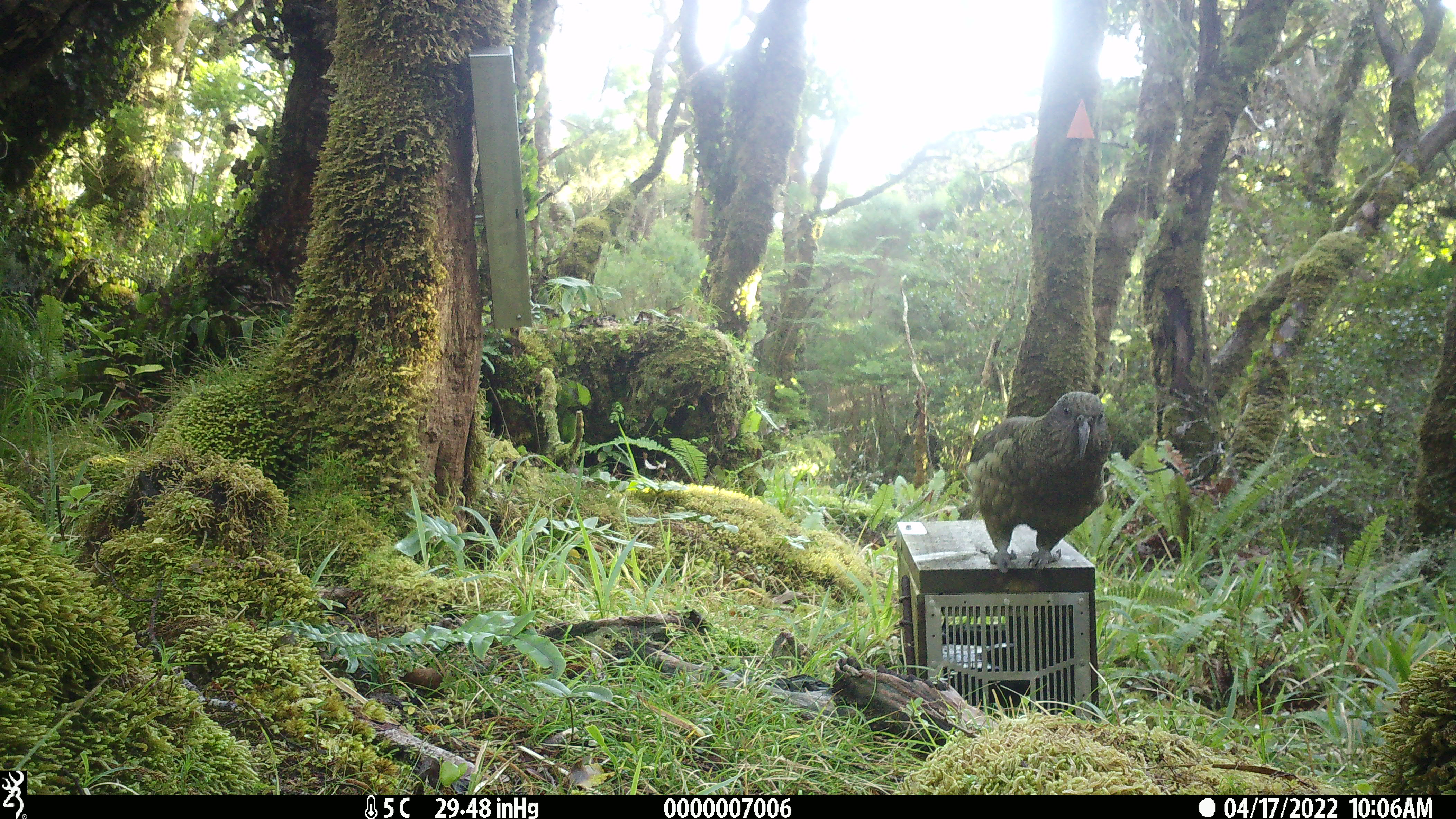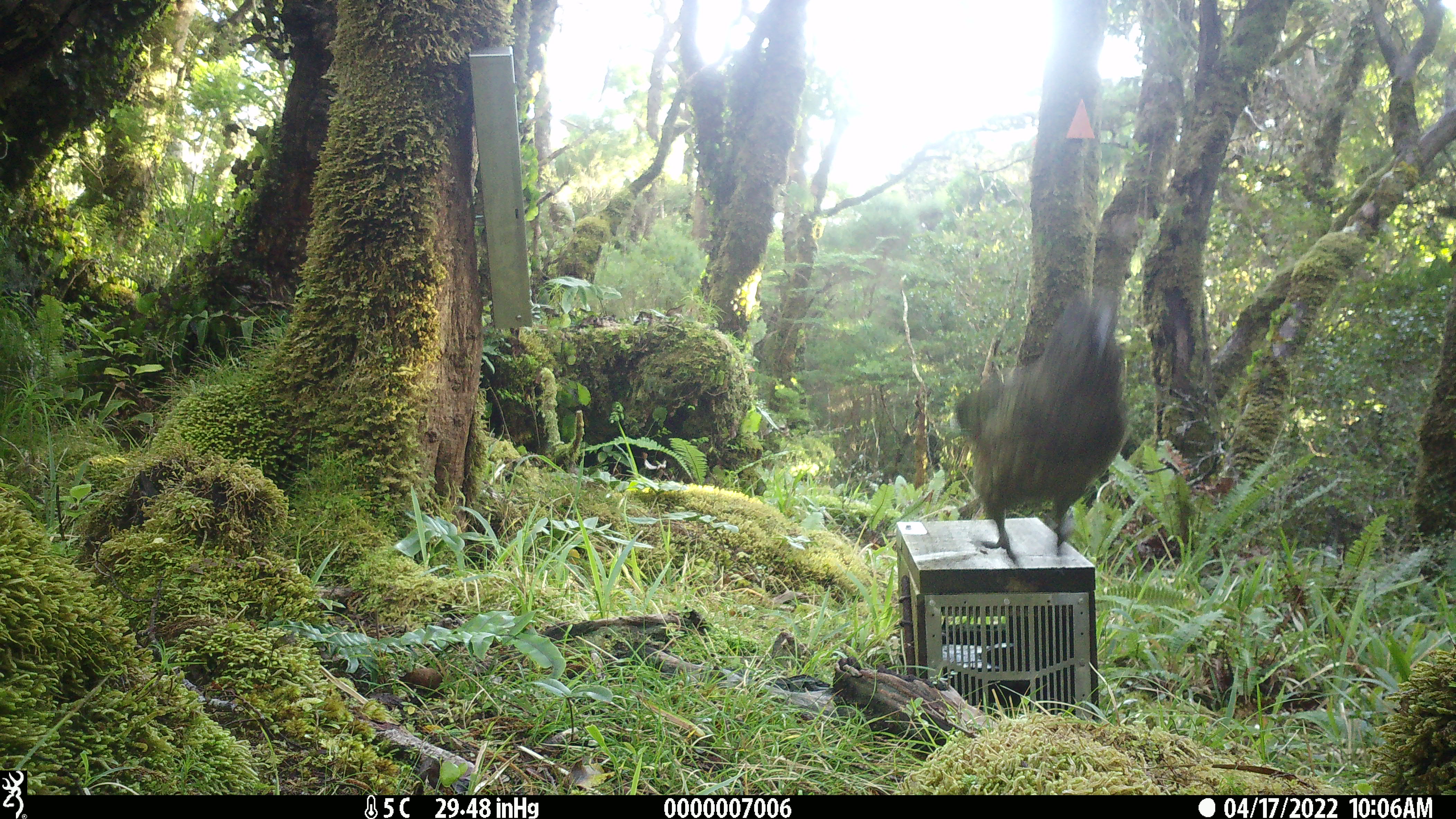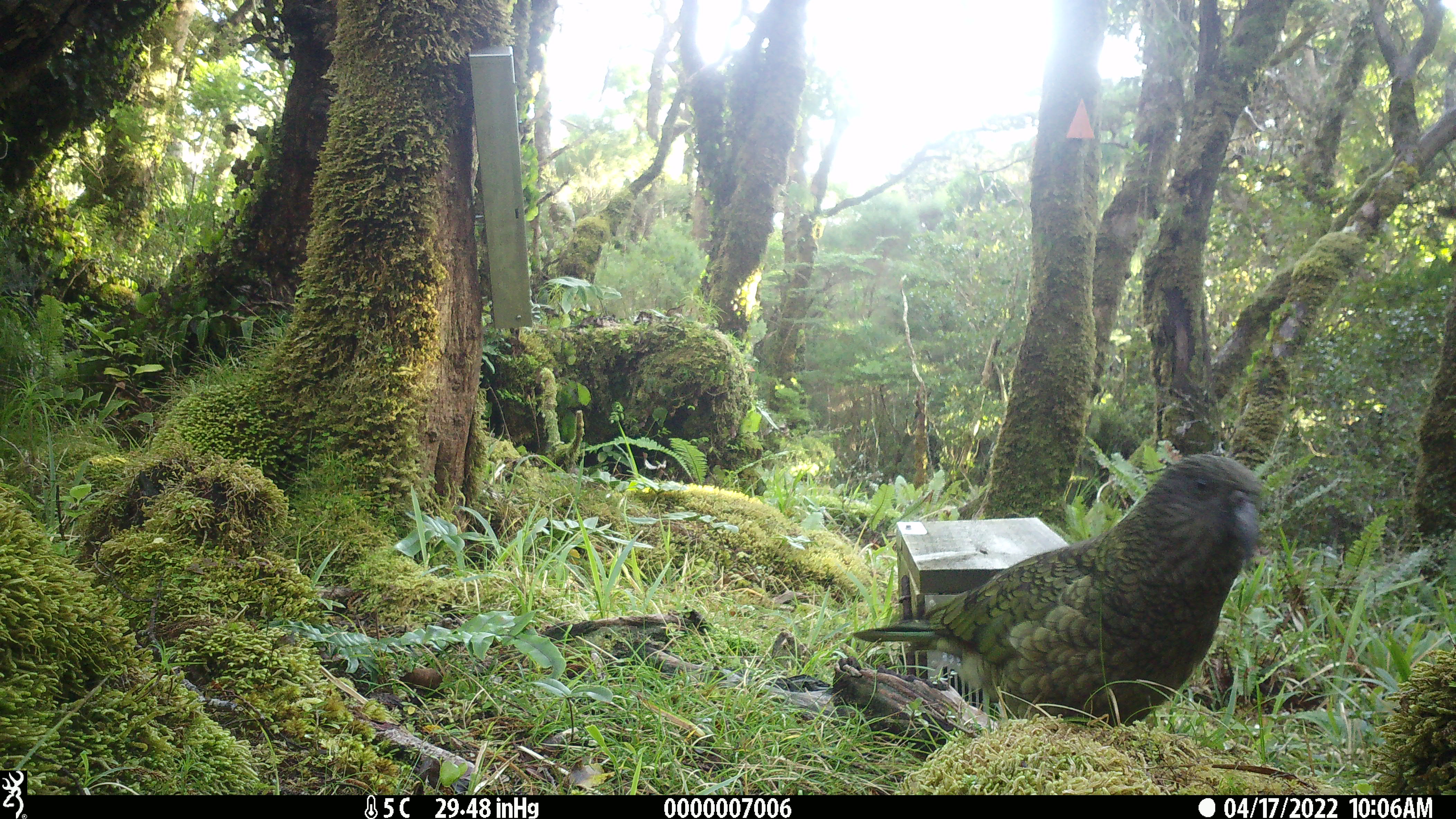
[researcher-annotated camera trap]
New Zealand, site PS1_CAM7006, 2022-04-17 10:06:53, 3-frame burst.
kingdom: Animalia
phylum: Chordata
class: Aves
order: Psittaciformes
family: Strigopidae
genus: Nestor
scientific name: Nestor notabilis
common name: kea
Kea (Nestor notabilis).